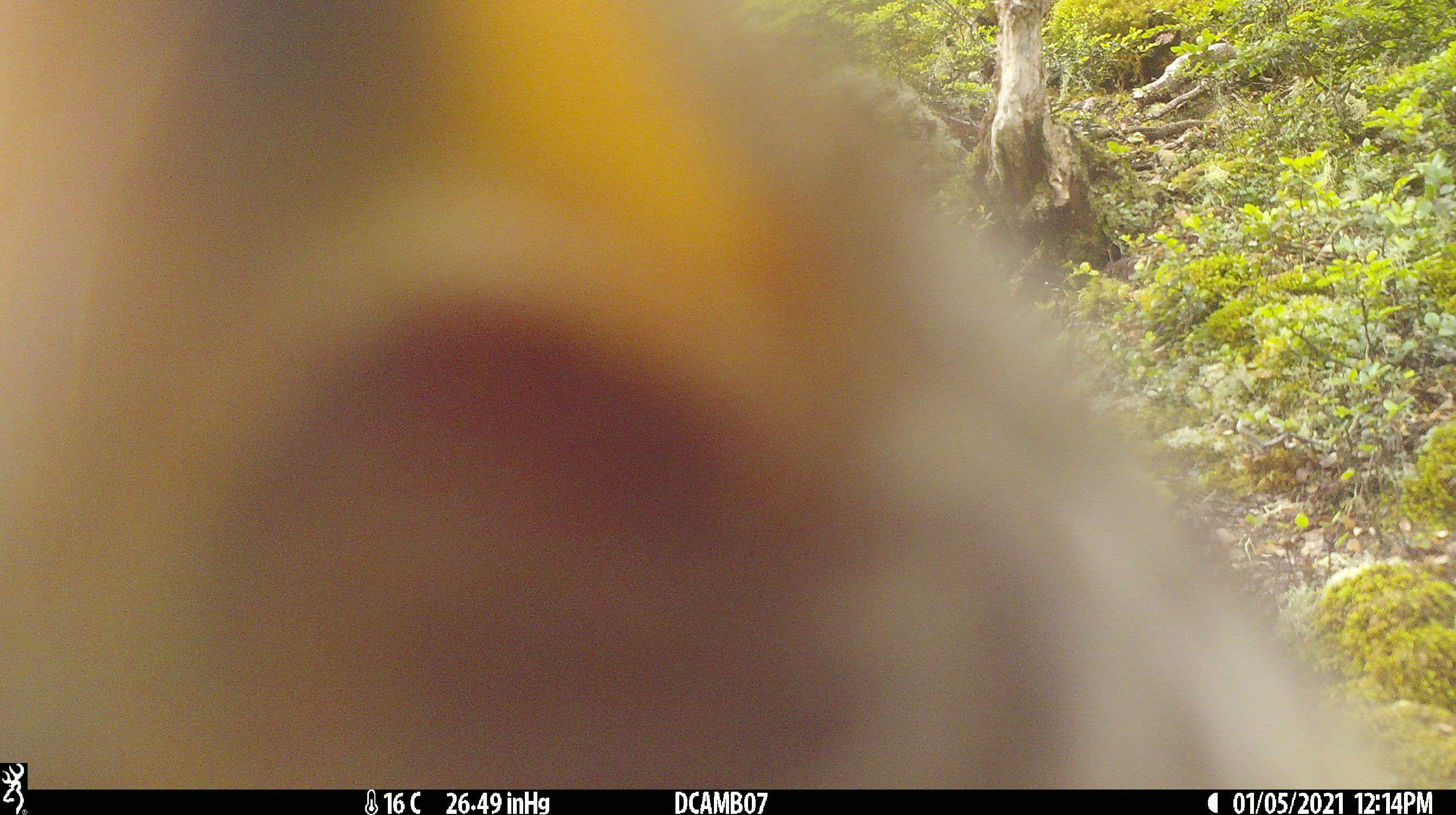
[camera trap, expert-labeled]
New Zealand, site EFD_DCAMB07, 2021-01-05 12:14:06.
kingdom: Animalia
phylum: Chordata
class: Aves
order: Psittaciformes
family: Strigopidae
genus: Nestor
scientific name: Nestor notabilis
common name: kea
Kea (Nestor notabilis).